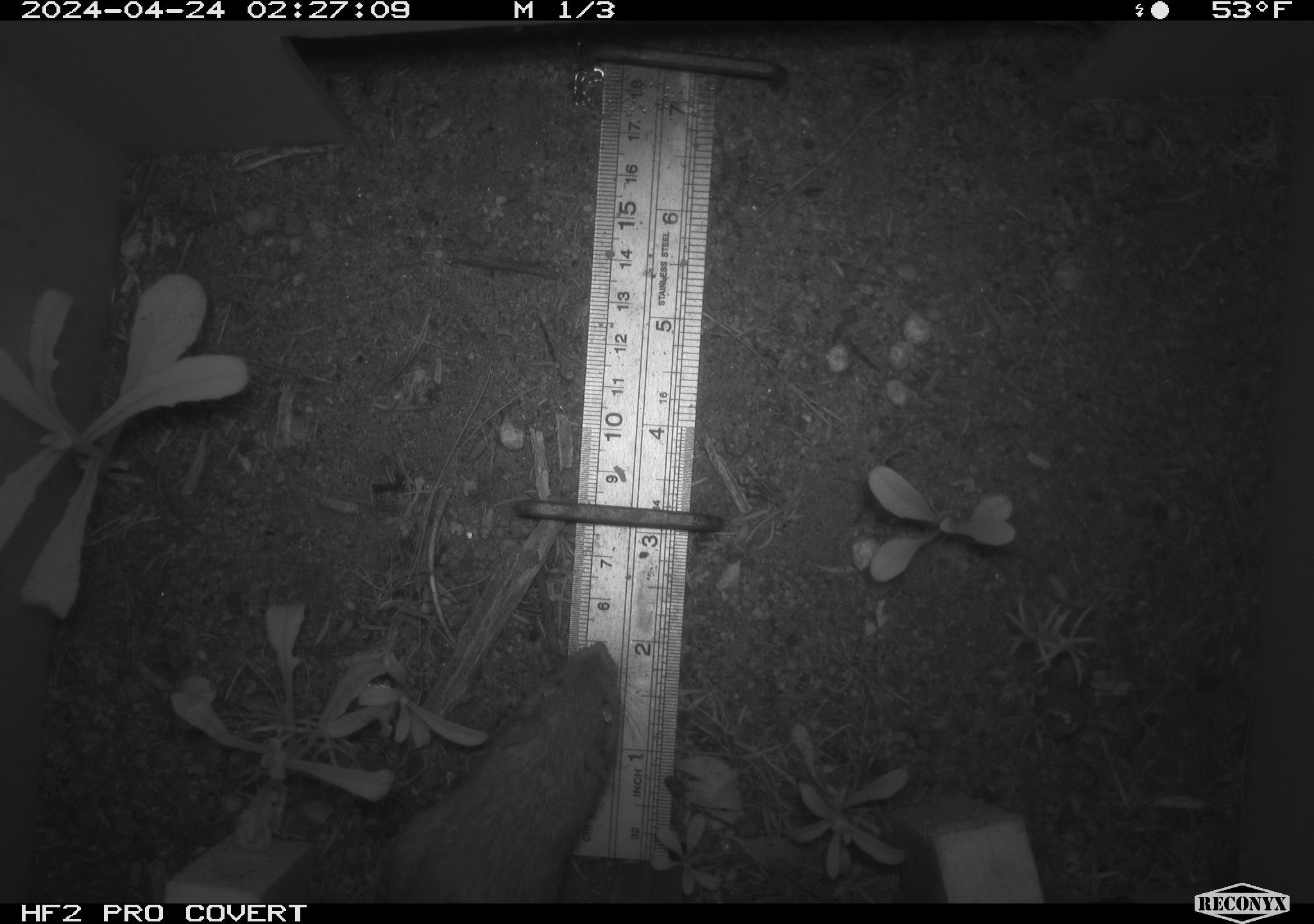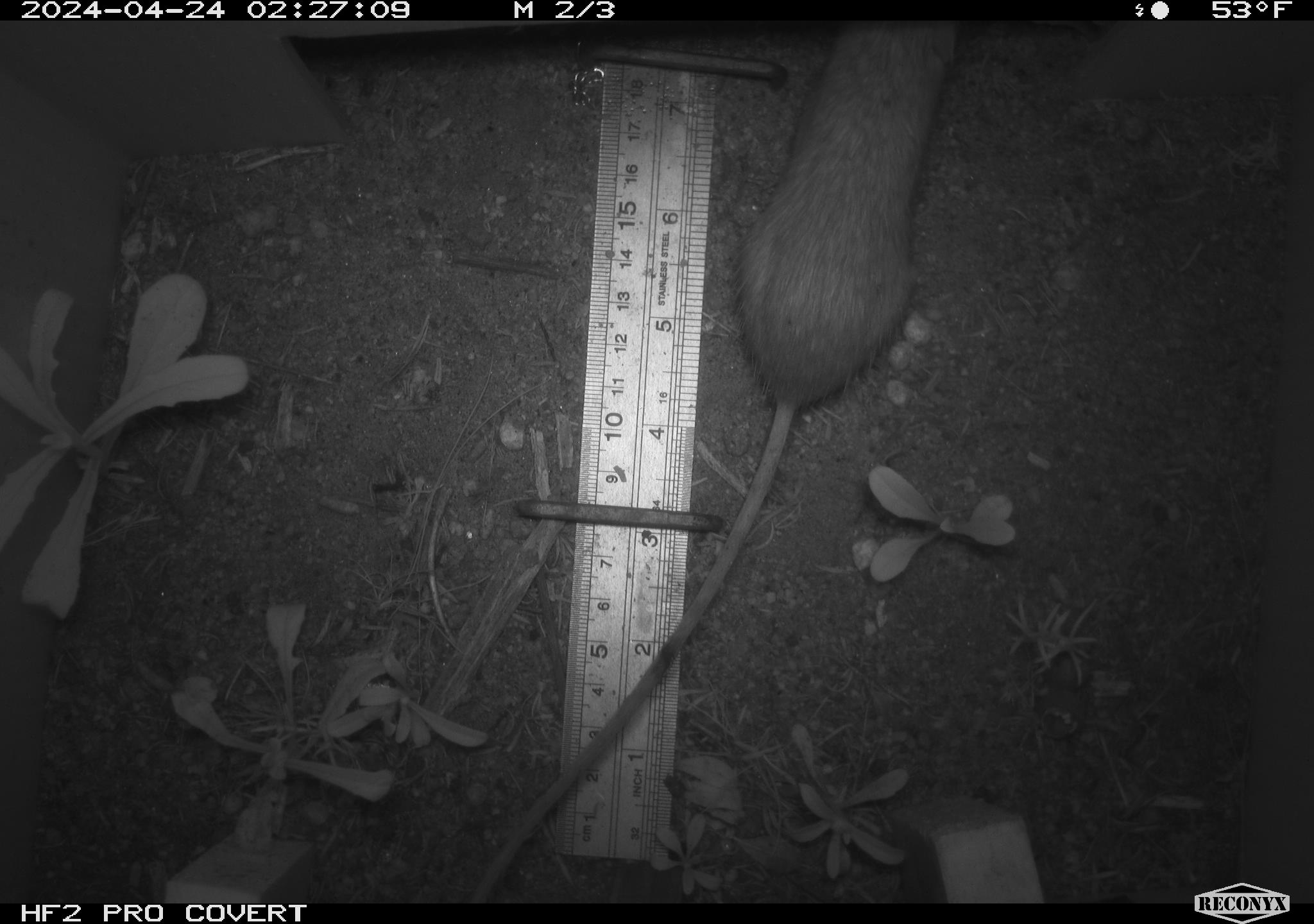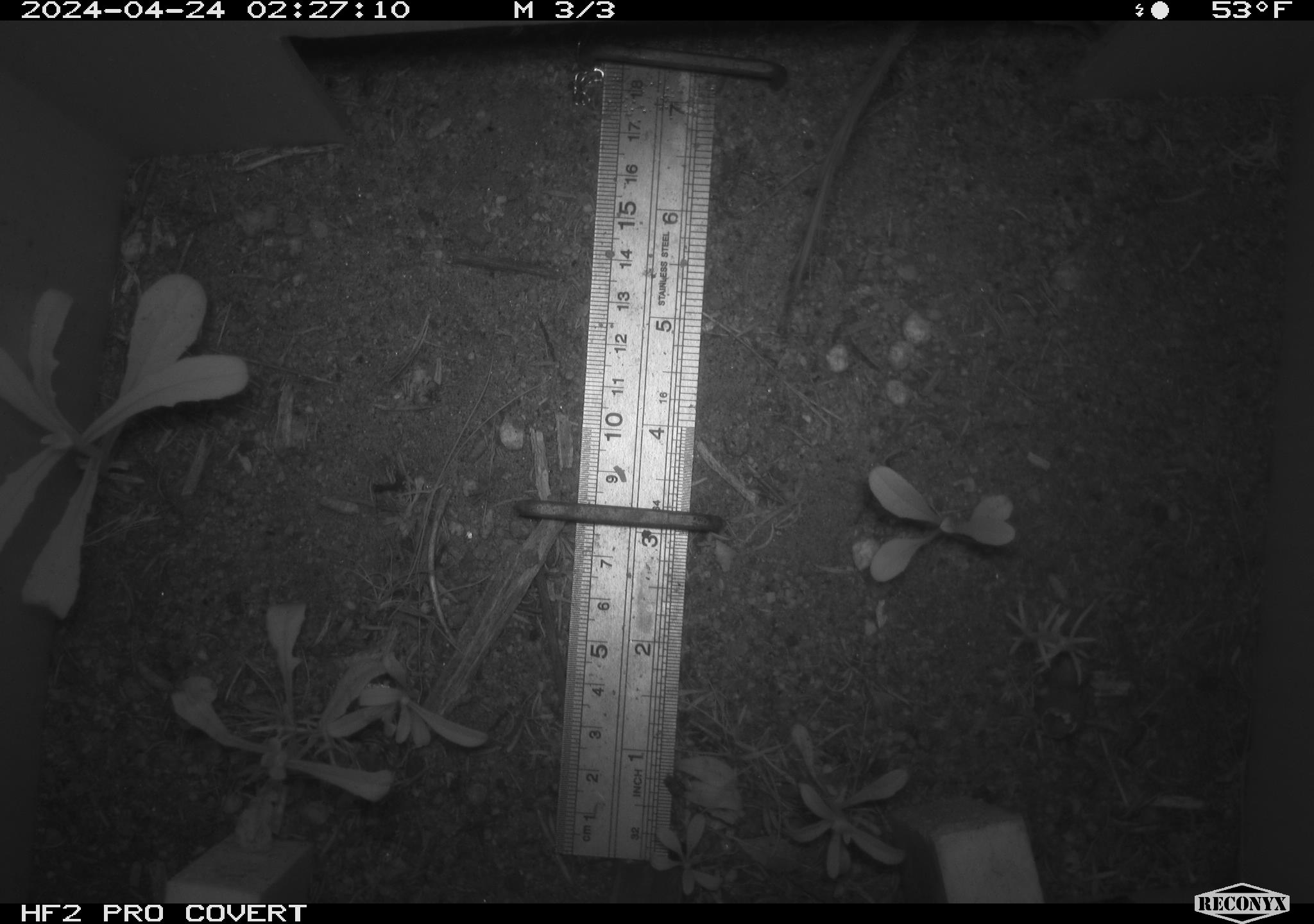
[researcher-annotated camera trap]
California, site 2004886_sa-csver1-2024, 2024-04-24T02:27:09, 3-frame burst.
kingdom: Animalia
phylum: Chordata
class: Mammalia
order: Rodentia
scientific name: Rodentia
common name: rodent